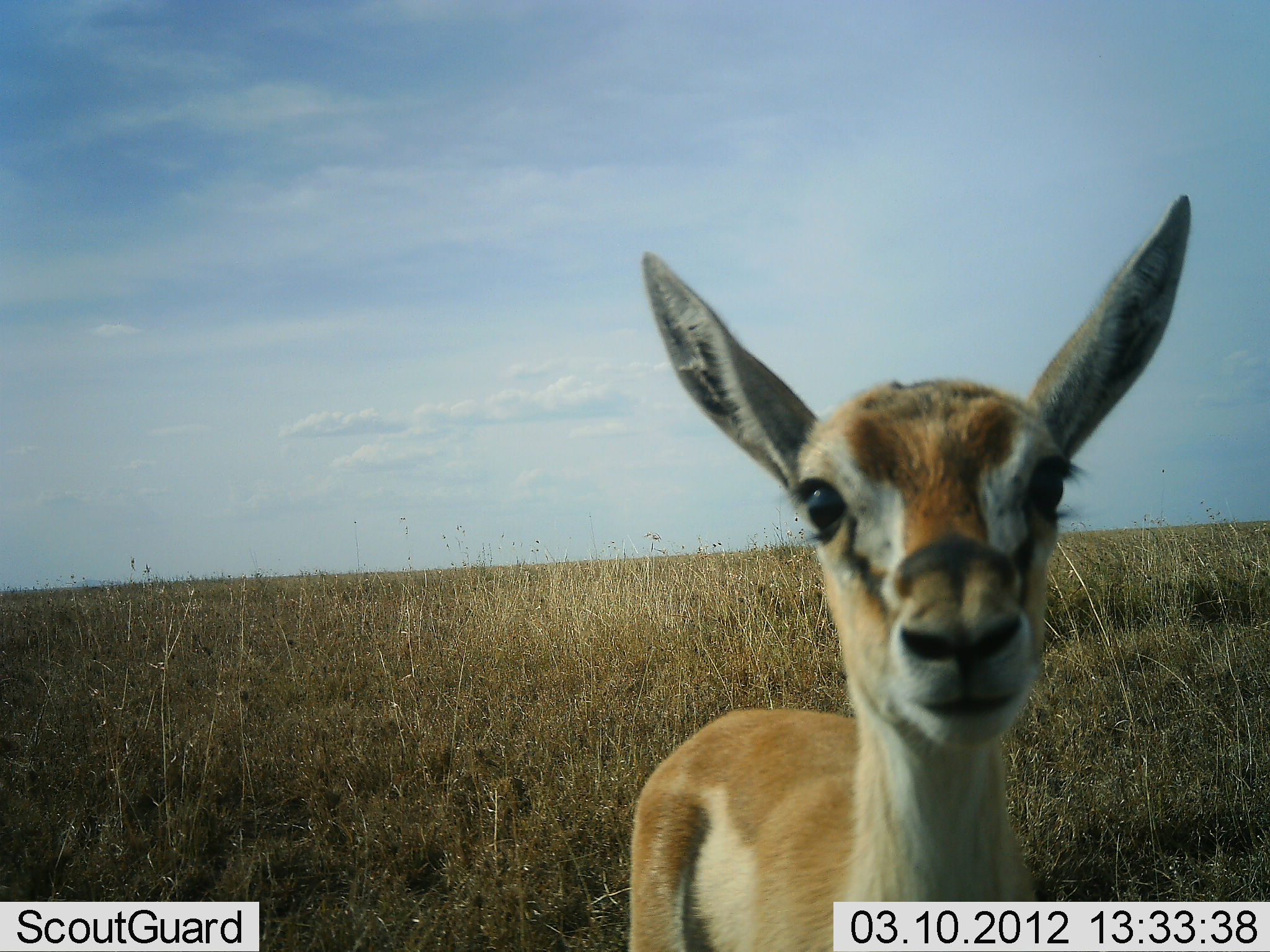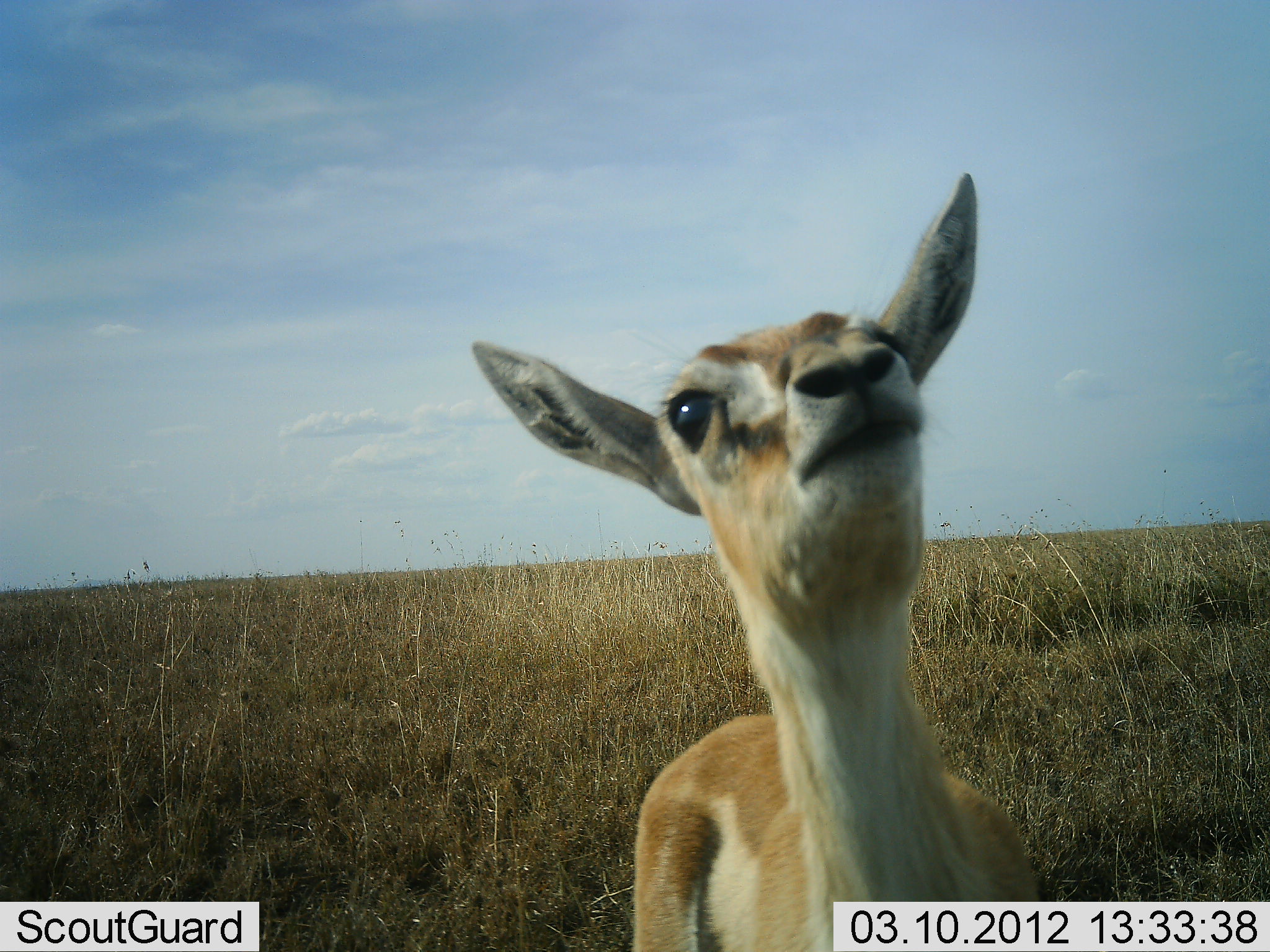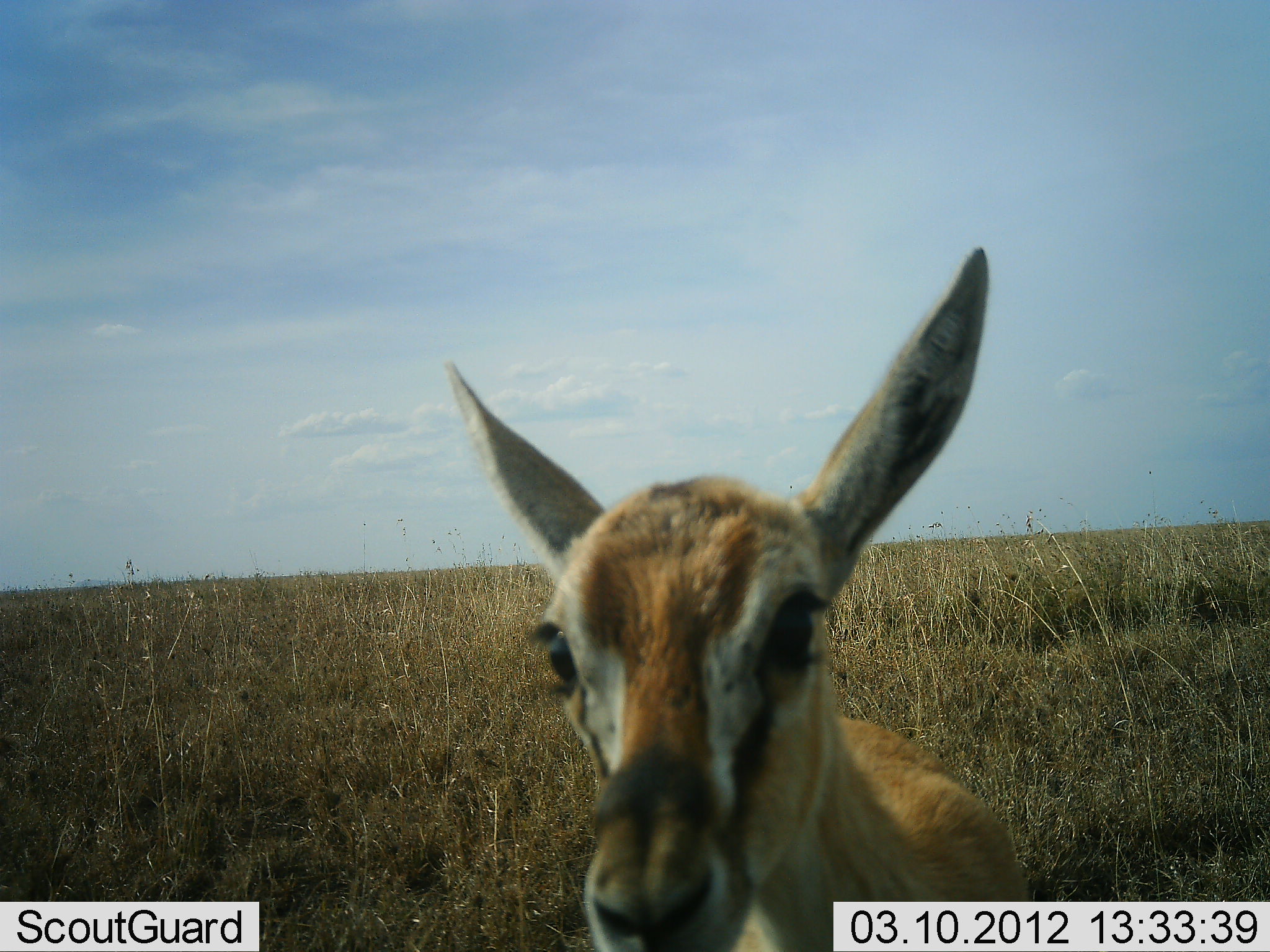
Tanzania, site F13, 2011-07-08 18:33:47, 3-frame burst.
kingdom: Animalia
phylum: Chordata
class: Mammalia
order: Artiodactyla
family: Bovidae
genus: Nanger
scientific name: Nanger granti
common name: grant's gazelle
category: gazellegrants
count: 1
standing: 64%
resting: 0%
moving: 0%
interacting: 55%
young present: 27%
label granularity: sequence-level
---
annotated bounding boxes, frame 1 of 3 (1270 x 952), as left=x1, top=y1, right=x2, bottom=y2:
animal: left=628, top=195, right=1195, bottom=952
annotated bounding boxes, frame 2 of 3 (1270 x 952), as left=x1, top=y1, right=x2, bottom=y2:
animal: left=465, top=170, right=1043, bottom=952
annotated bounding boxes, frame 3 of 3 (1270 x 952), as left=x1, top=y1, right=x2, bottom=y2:
animal: left=441, top=246, right=1031, bottom=952